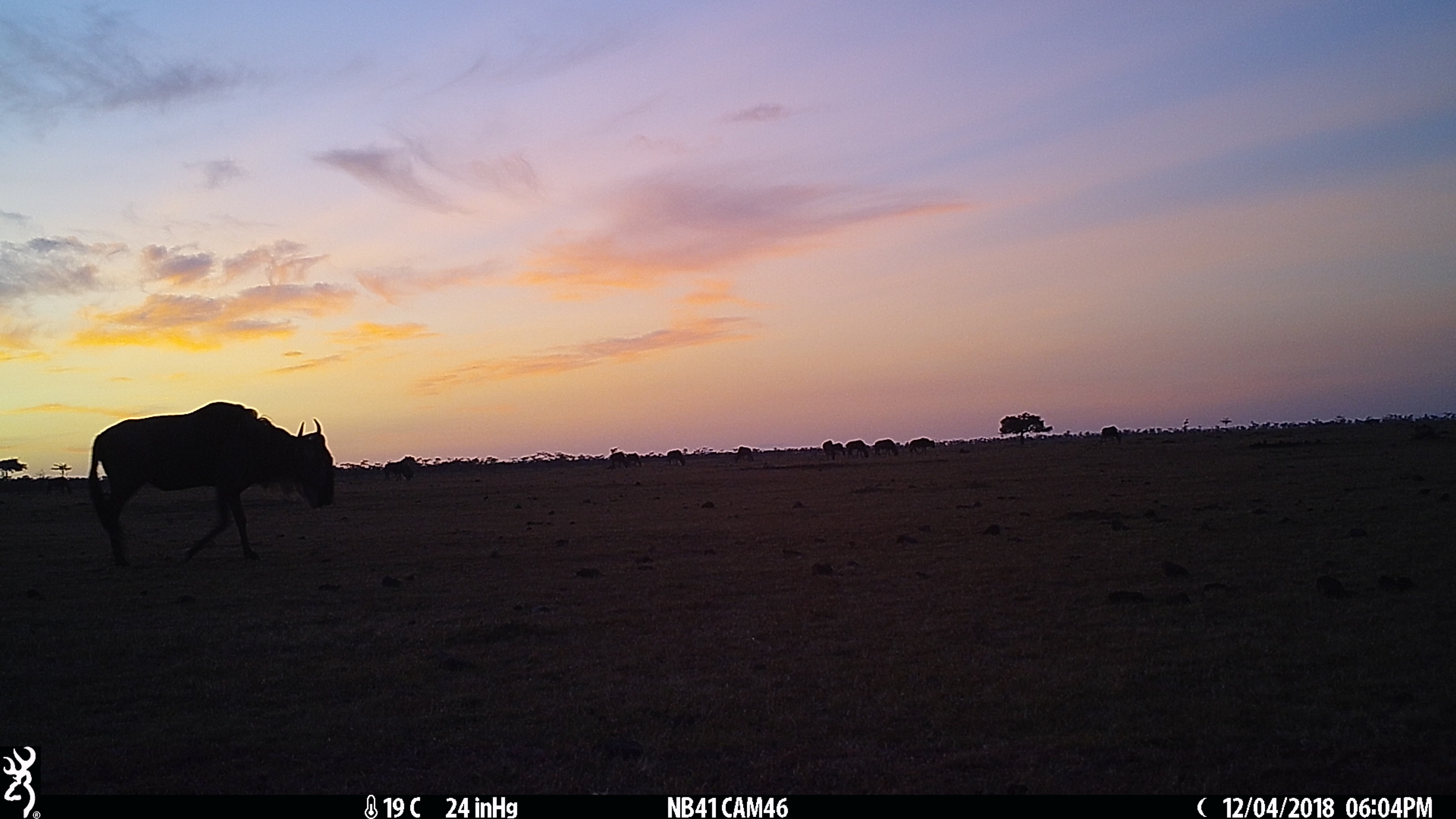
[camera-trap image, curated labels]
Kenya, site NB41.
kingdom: Animalia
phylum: Chordata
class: Mammalia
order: Artiodactyla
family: Bovidae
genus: Connochaetes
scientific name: Connochaetes taurinus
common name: blue wildebeest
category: wildebeest